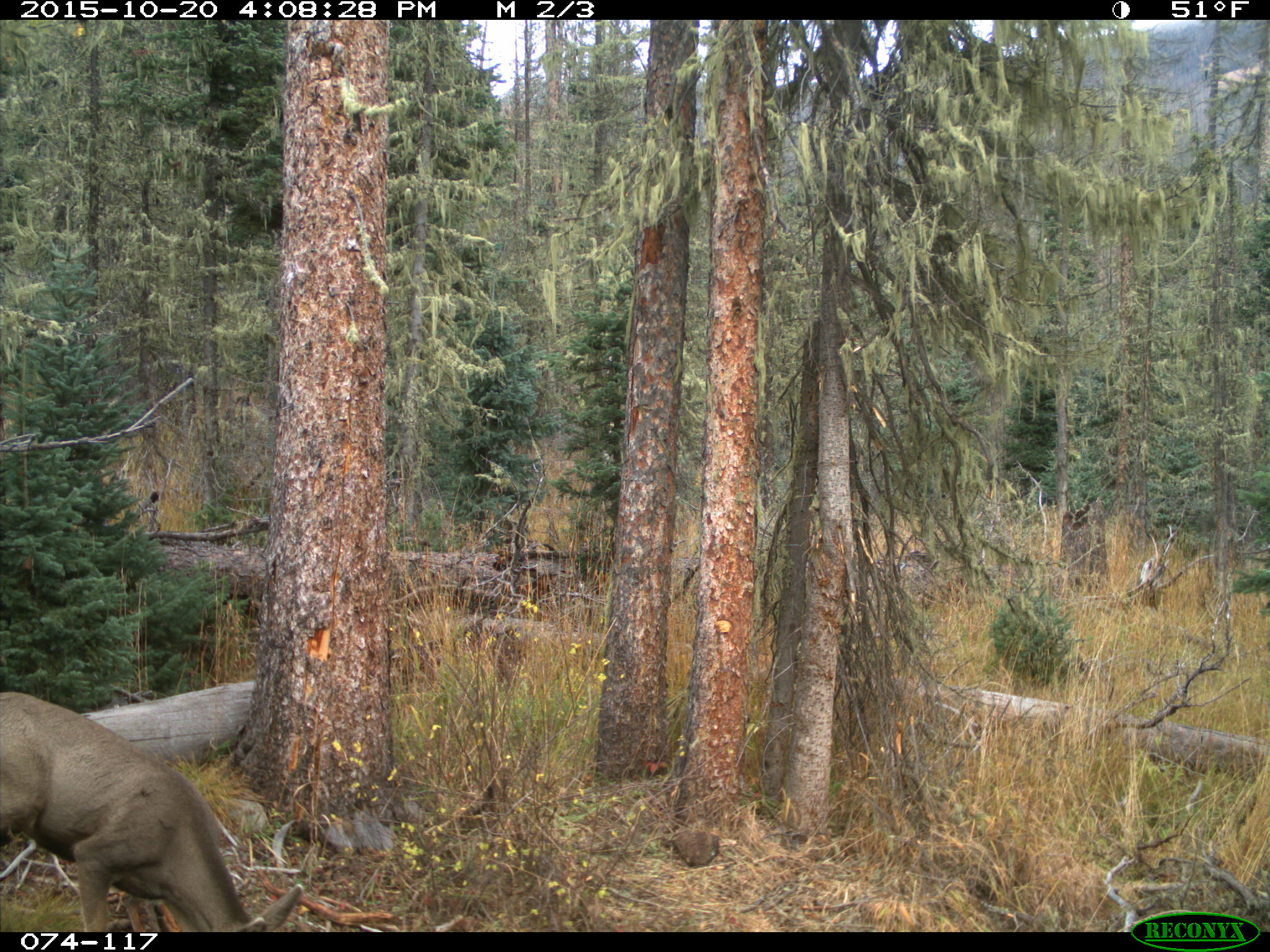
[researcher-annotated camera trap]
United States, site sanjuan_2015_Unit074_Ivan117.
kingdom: Animalia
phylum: Chordata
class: Mammalia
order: Artiodactyla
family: Cervidae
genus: Odocoileus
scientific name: Odocoileus hemionus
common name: mule deer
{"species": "Odocoileus hemionus (mule deer)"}